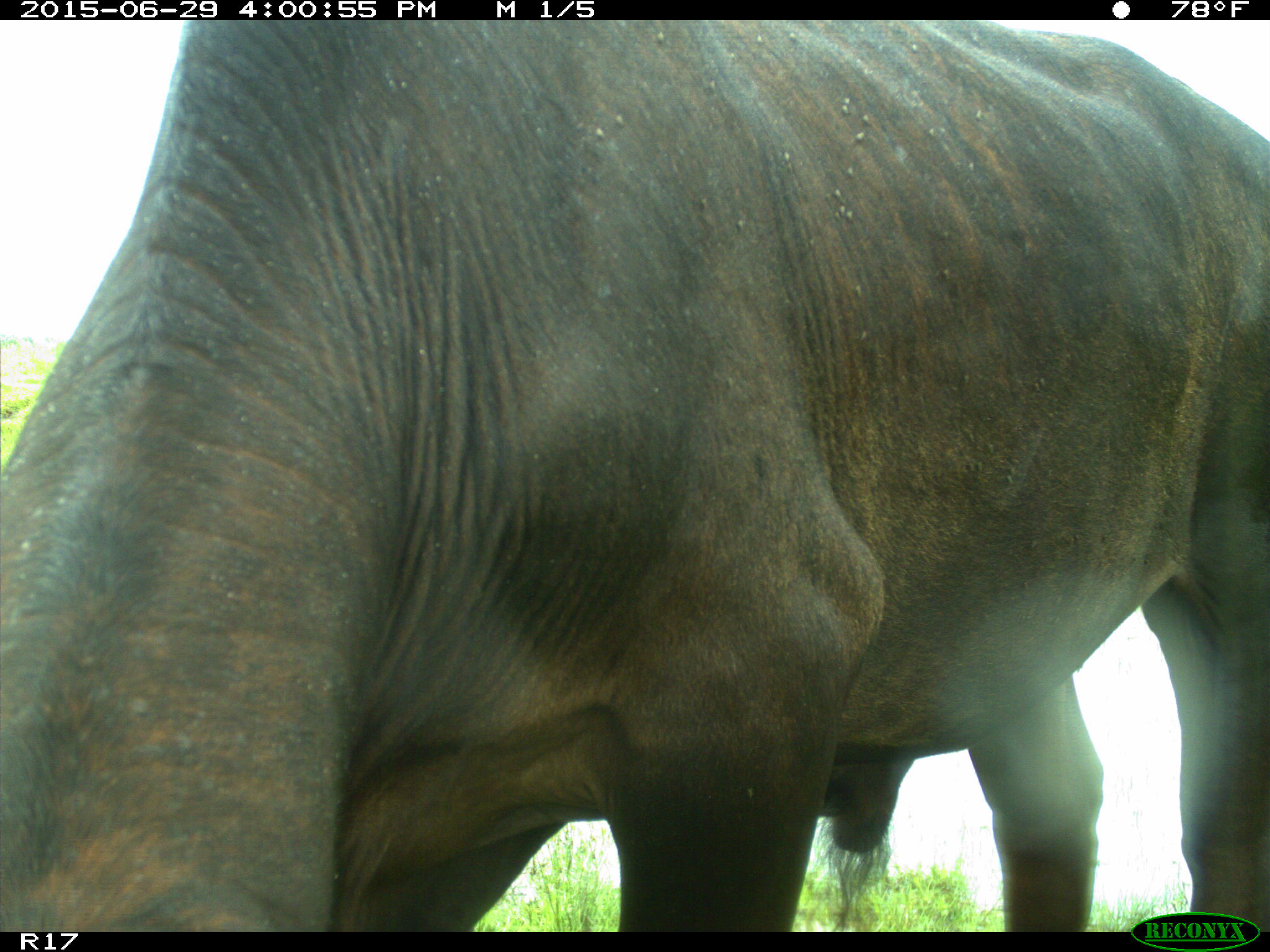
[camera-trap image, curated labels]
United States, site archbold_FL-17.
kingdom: Animalia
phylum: Chordata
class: Mammalia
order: Artiodactyla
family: Bovidae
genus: Bos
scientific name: Bos taurus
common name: domestic cow